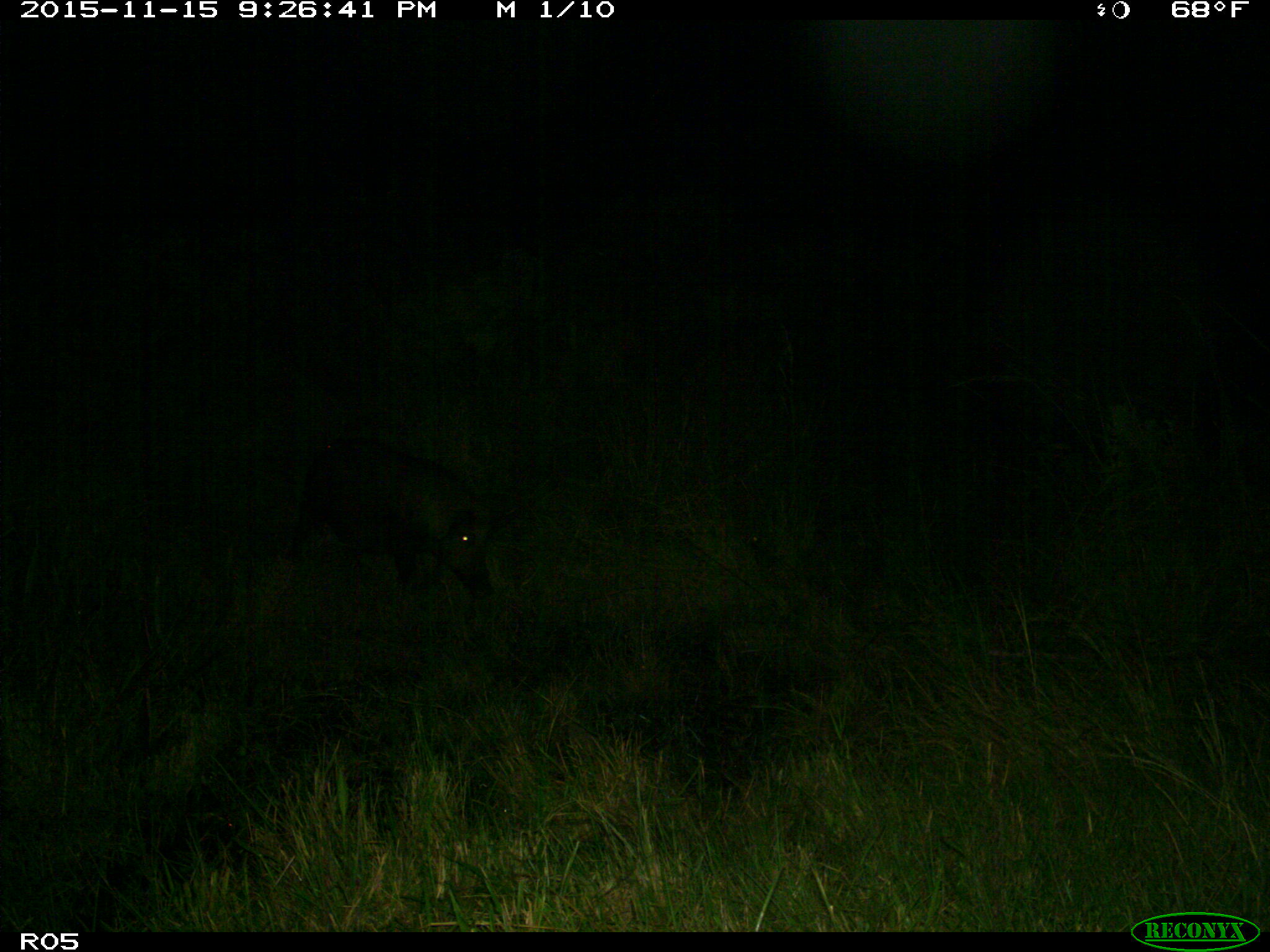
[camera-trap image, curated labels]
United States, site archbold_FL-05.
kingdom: Animalia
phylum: Chordata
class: Mammalia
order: Artiodactyla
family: Suidae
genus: Sus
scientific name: Sus scrofa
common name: wild boar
Sus scrofa (wild boar).